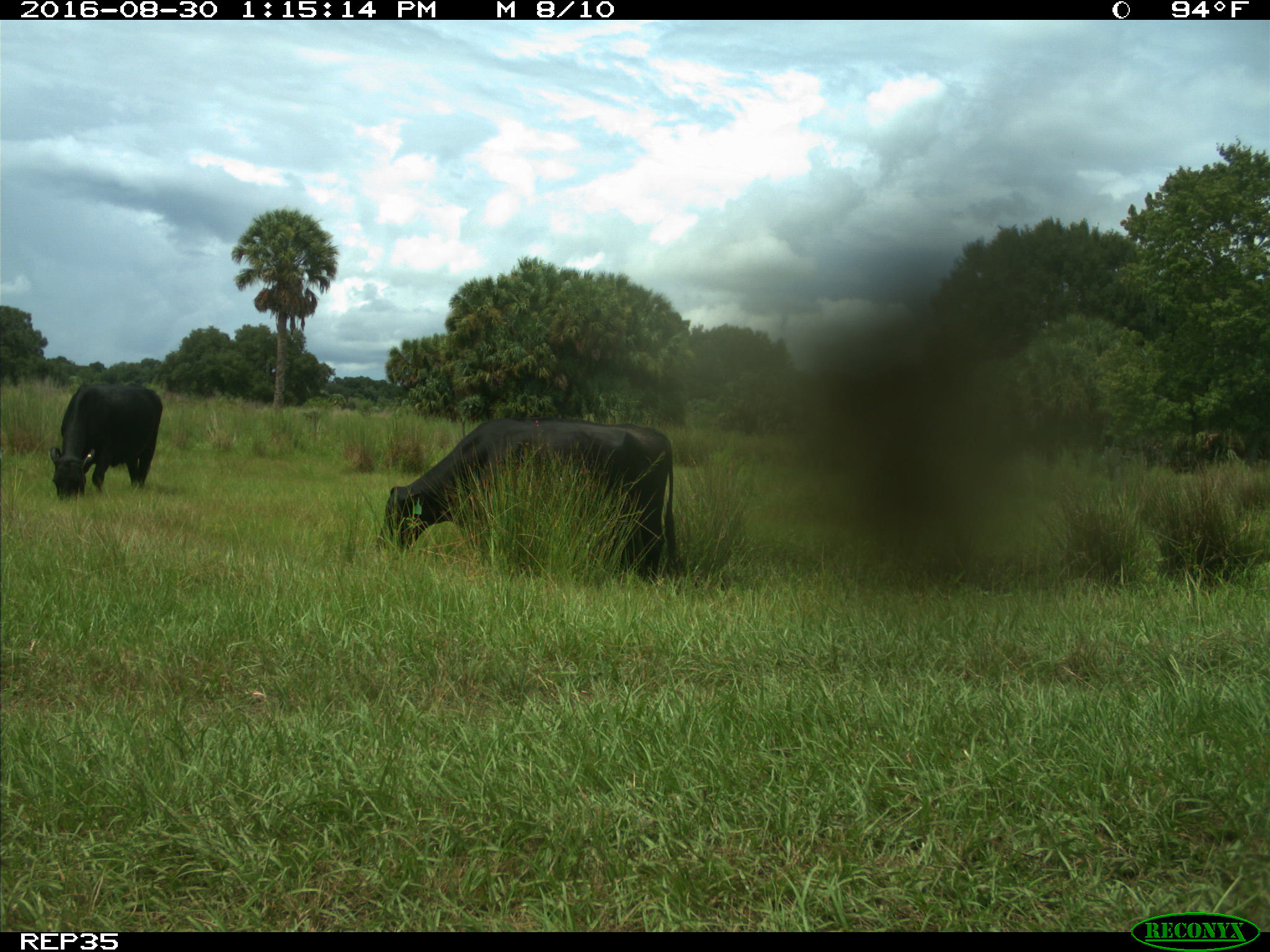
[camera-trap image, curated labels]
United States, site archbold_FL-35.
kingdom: Animalia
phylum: Chordata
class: Mammalia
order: Artiodactyla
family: Bovidae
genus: Bos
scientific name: Bos taurus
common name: domestic cow